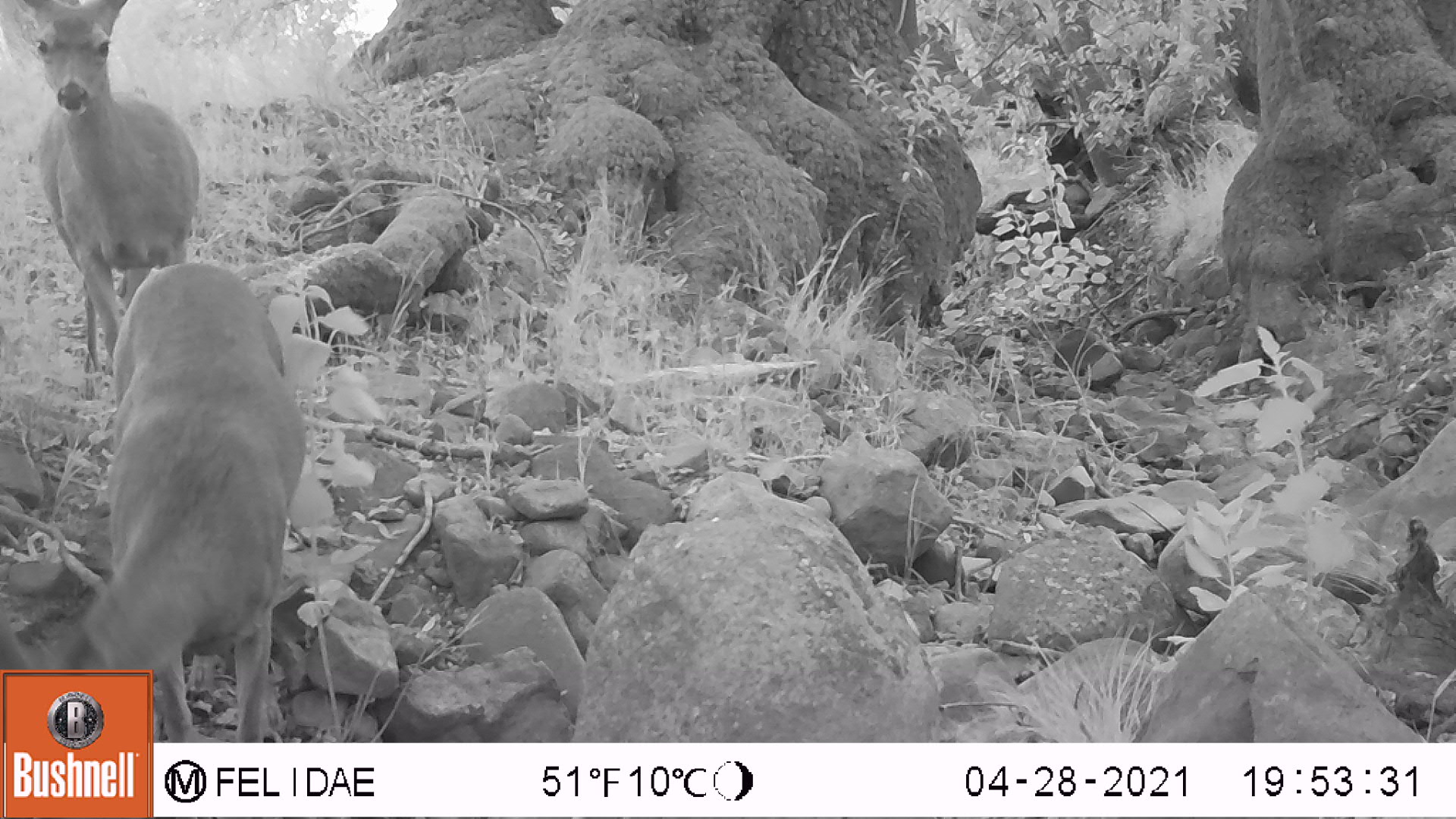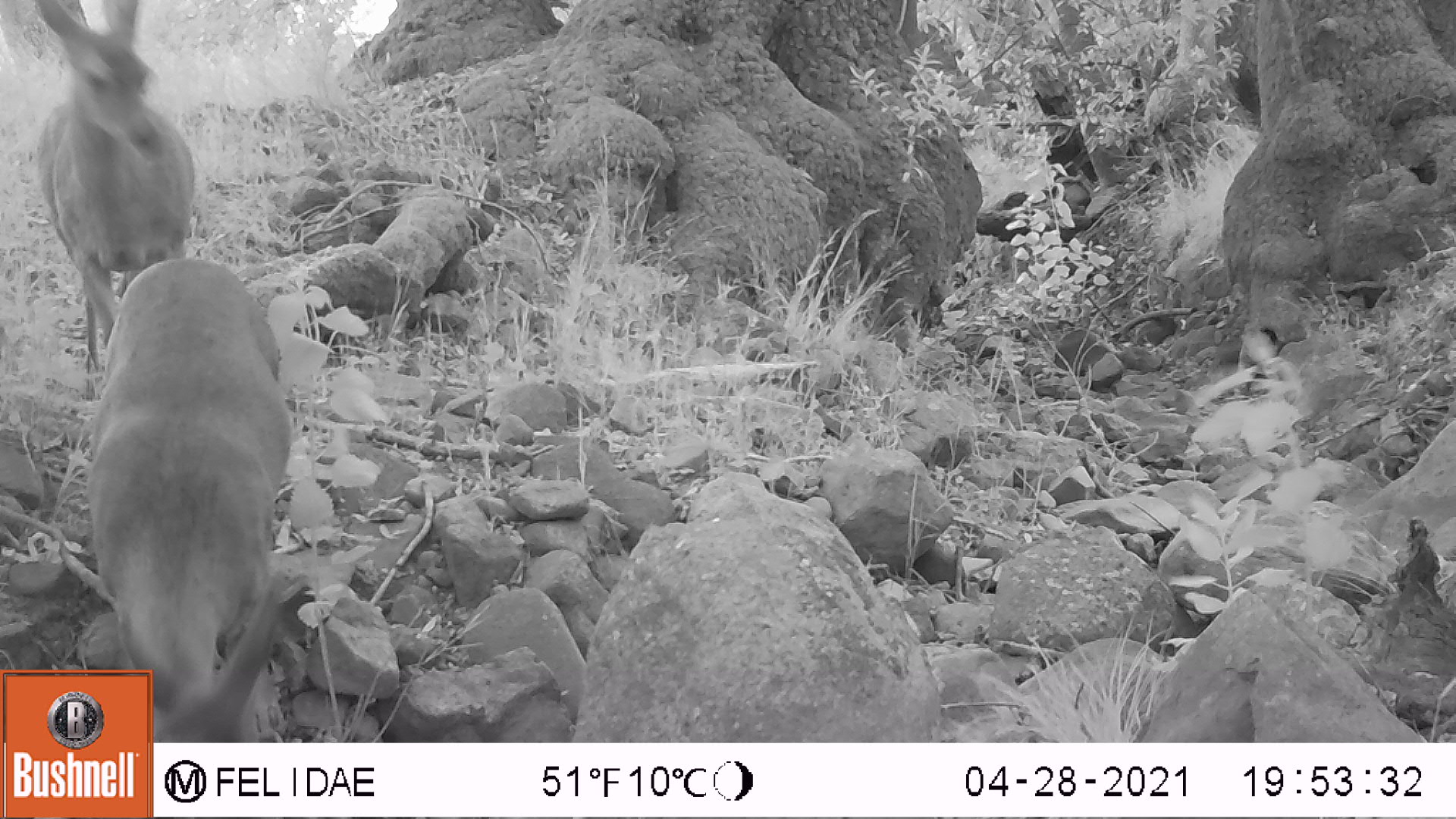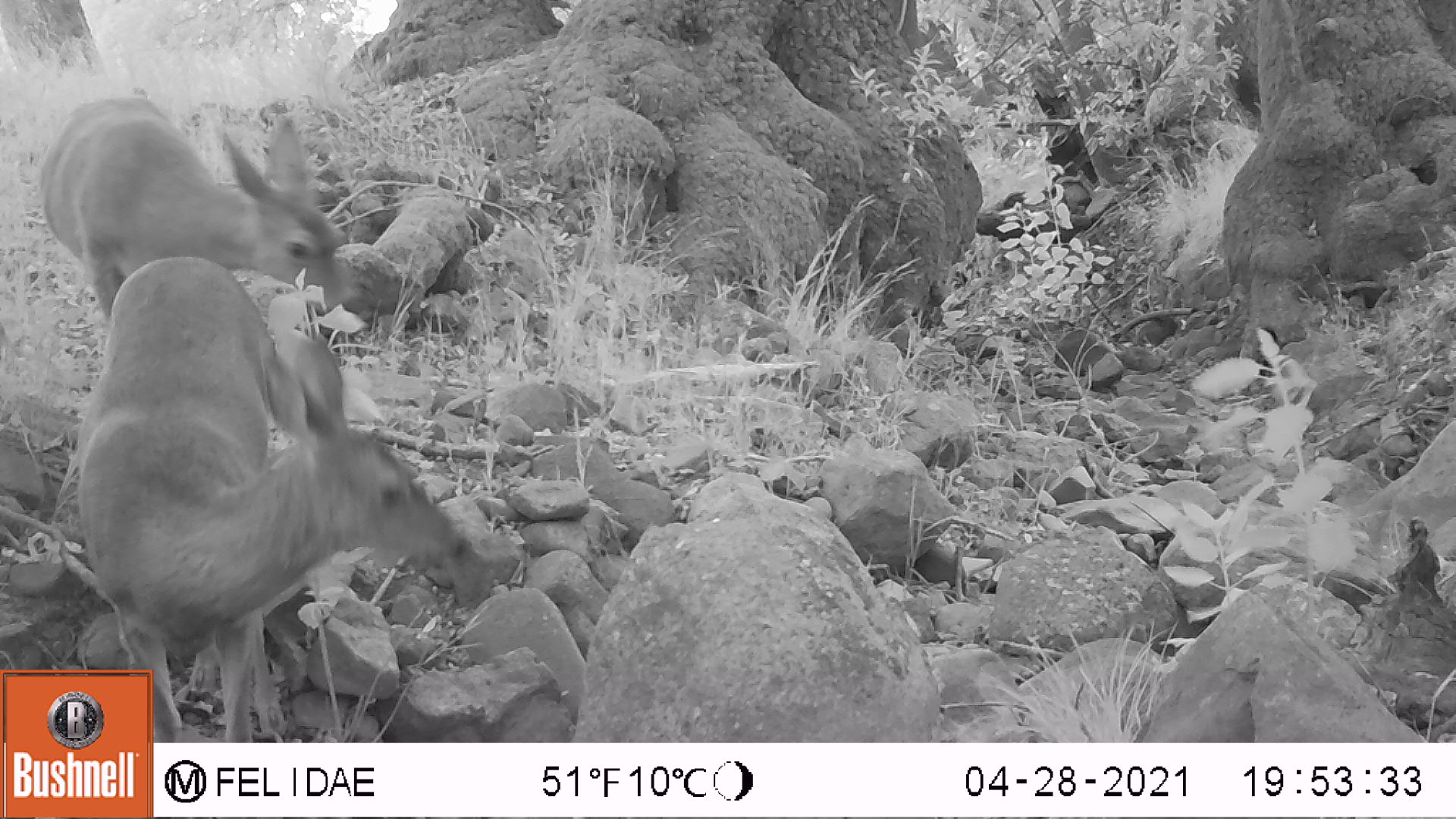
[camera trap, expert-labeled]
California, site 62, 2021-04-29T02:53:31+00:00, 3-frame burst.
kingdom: Animalia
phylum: Chordata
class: Mammalia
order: Artiodactyla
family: Cervidae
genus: Odocoileus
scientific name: Odocoileus hemionus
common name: mule deer